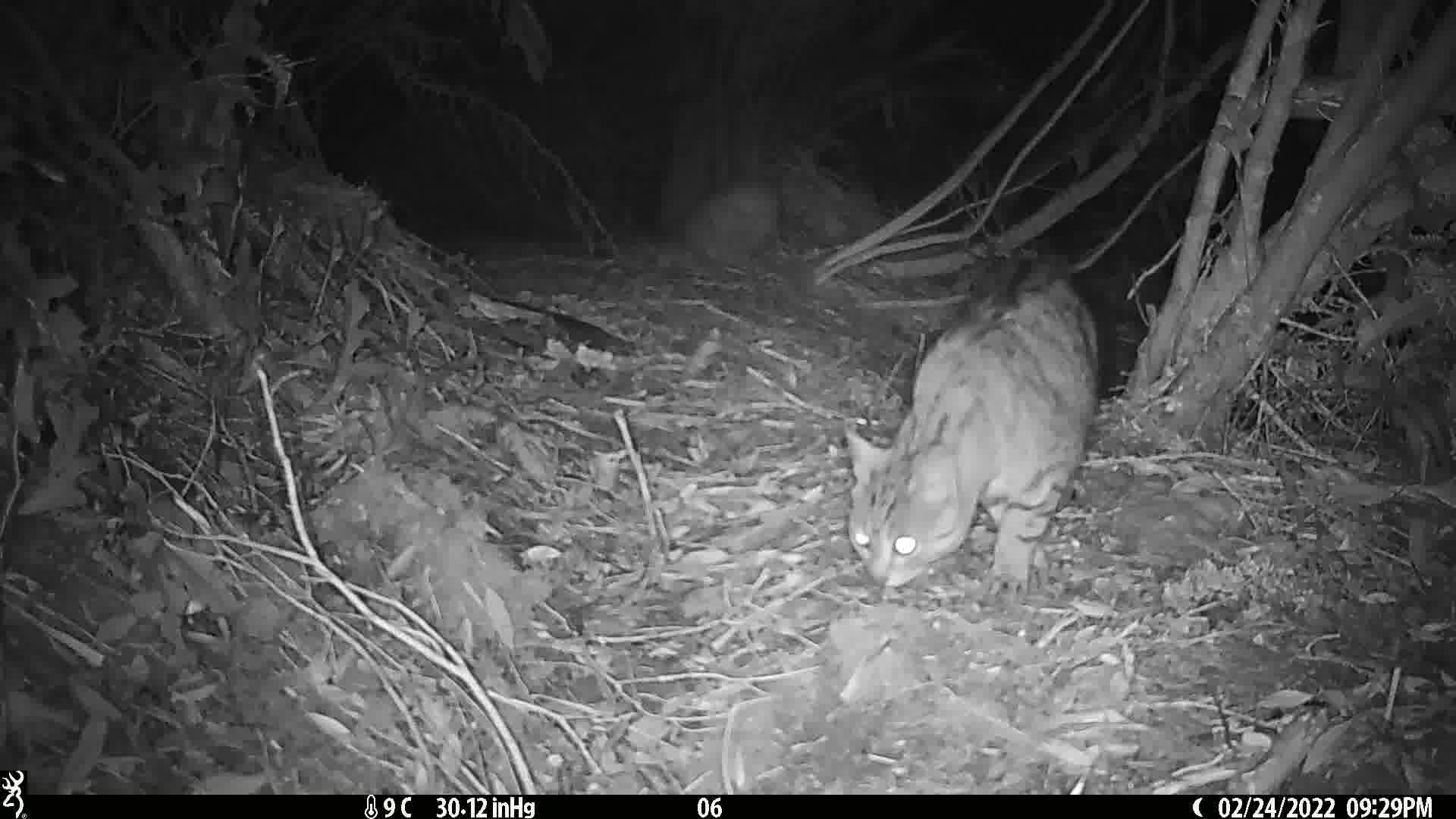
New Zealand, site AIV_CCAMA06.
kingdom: Animalia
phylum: Chordata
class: Mammalia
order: Carnivora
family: Felidae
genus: Felis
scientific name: Felis catus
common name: domestic cat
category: cat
Cat (domestic cat) (Felis catus).